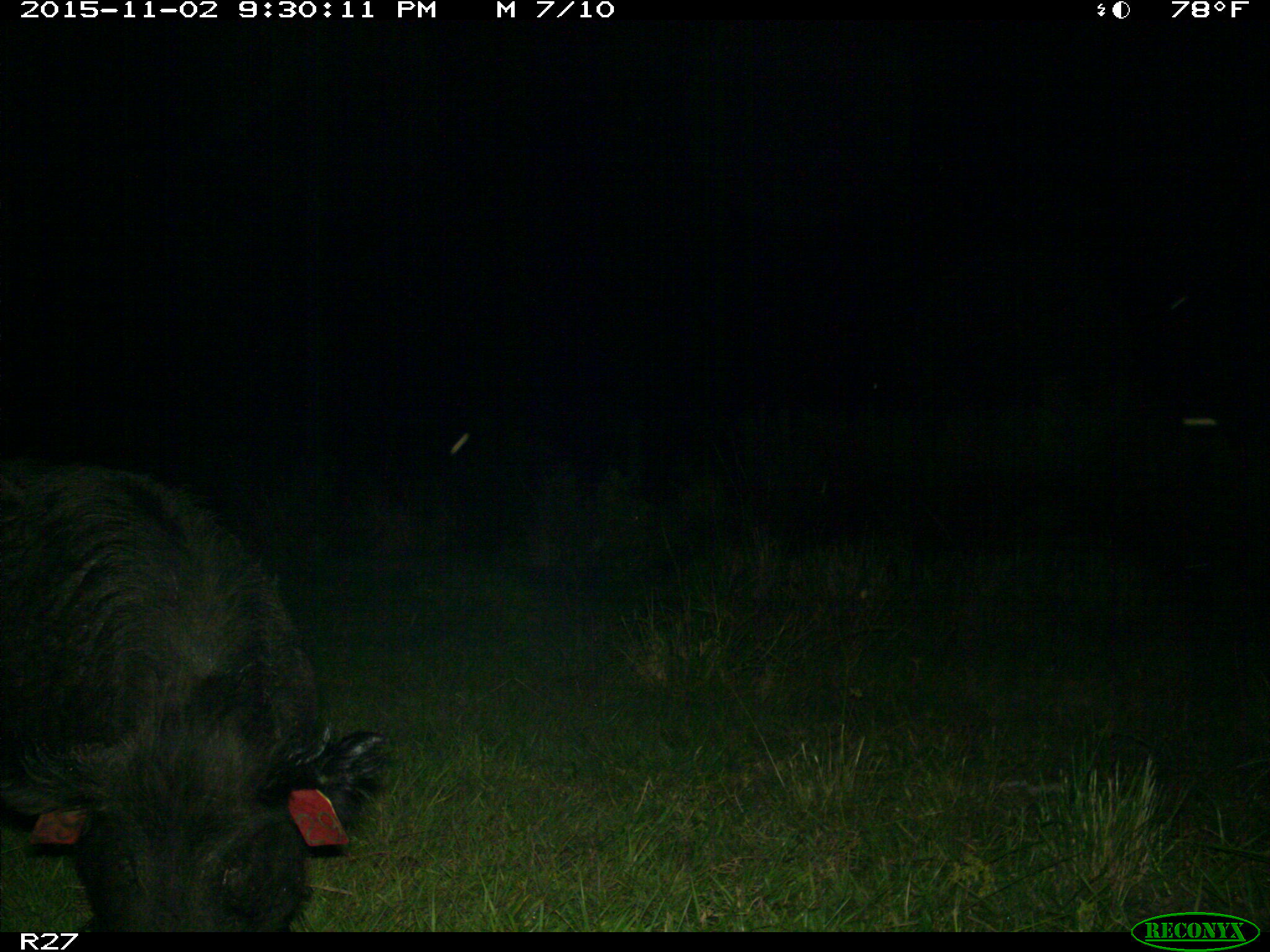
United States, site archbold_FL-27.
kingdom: Animalia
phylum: Chordata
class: Mammalia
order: Artiodactyla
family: Suidae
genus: Sus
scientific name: Sus scrofa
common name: wild boar